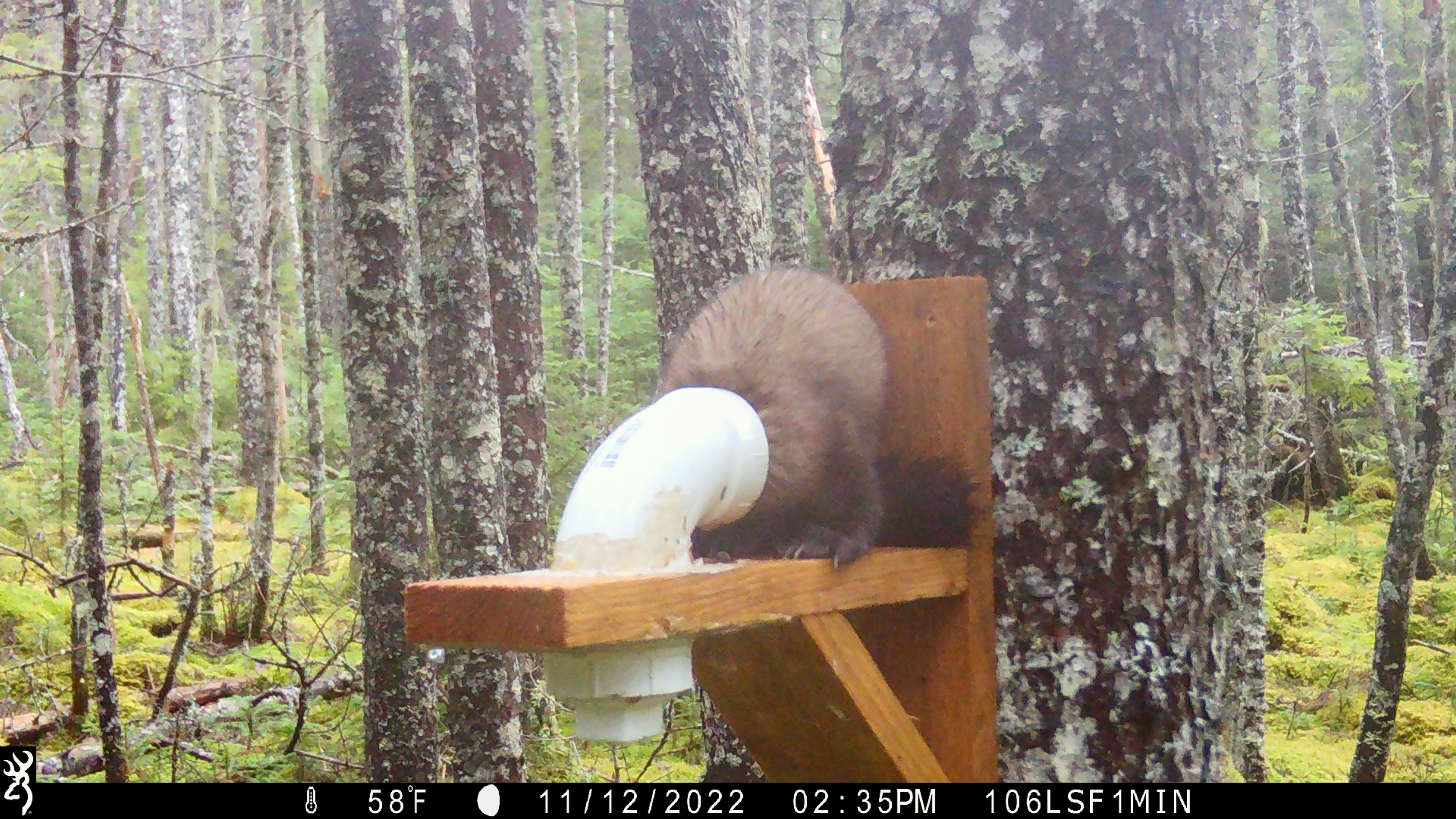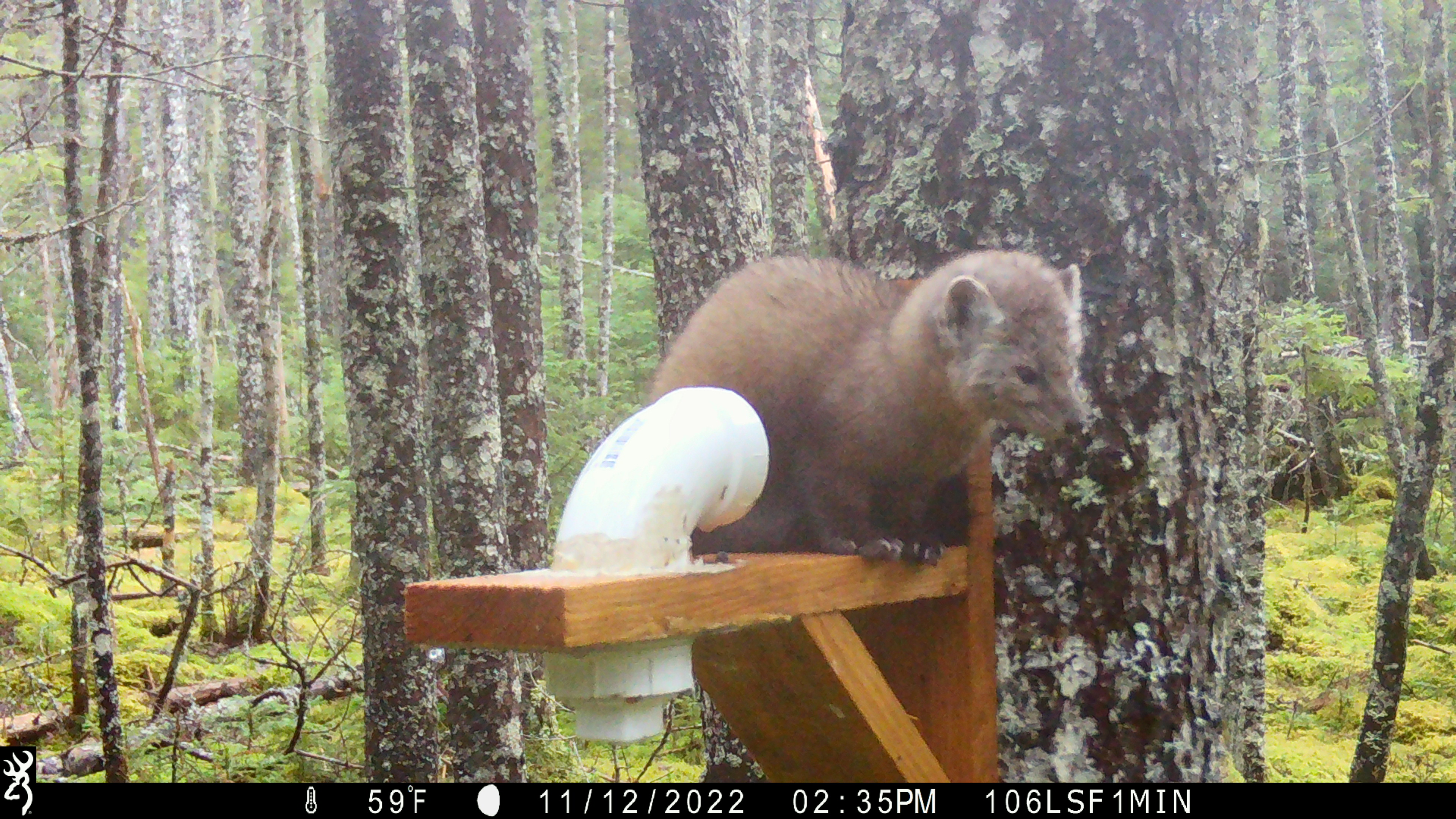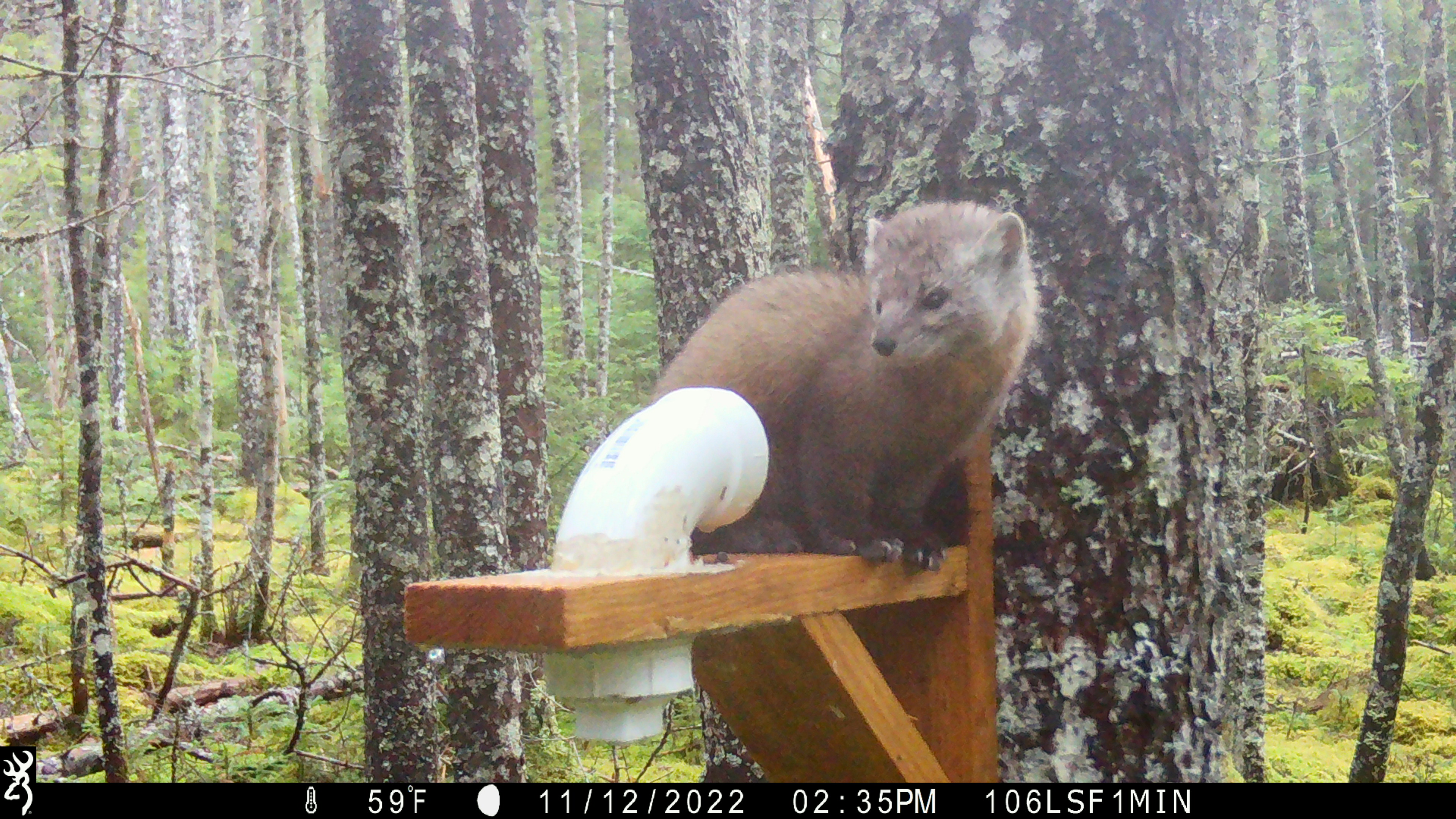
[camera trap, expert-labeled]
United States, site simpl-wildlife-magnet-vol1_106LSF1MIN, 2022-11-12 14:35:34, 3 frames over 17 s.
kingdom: Animalia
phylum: Chordata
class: Mammalia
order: Carnivora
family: Mustelidae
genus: Martes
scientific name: Martes americana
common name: american marten